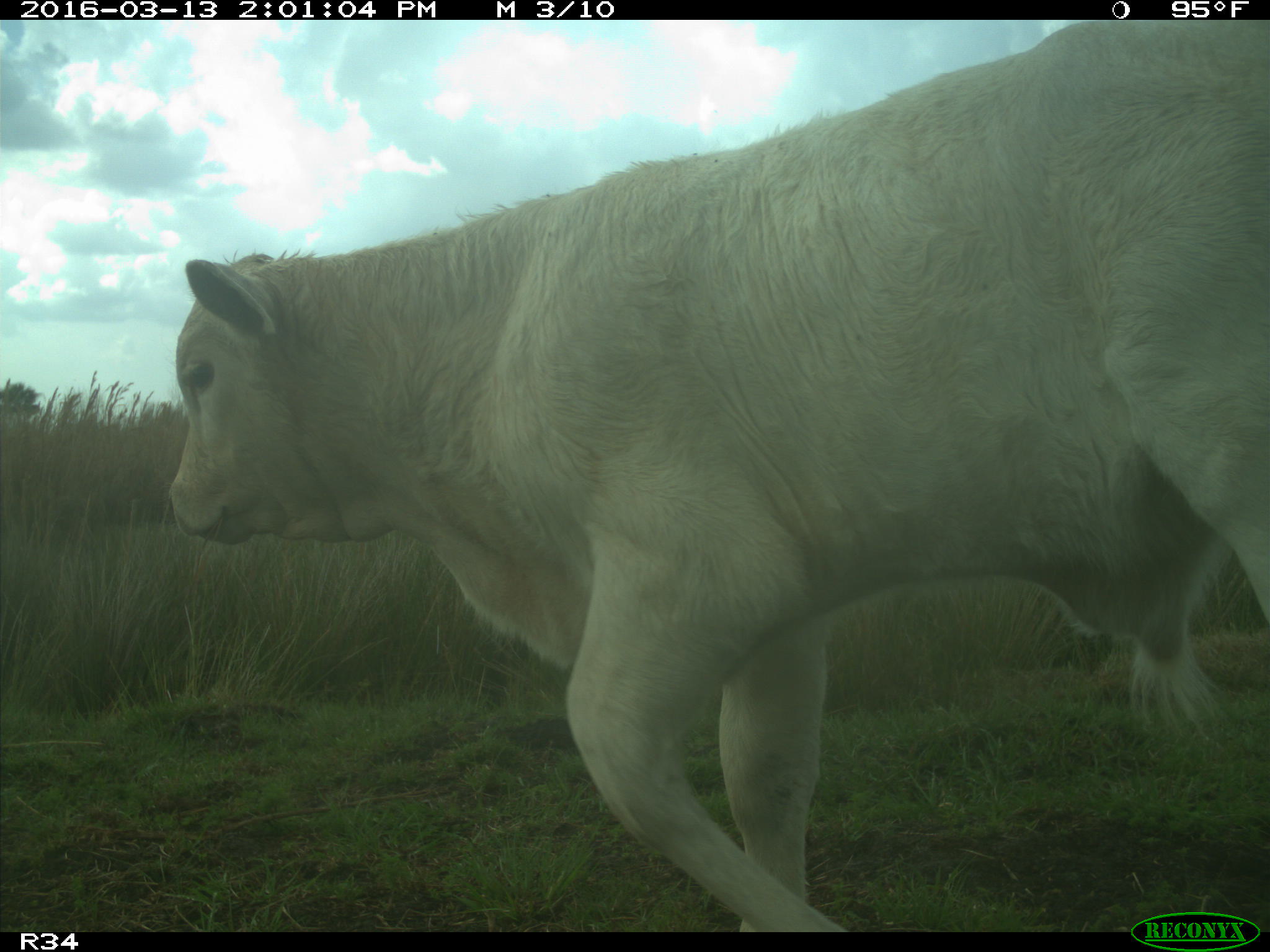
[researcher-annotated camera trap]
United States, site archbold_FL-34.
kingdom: Animalia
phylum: Chordata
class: Mammalia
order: Artiodactyla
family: Bovidae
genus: Bos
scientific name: Bos taurus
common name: domestic cow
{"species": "Bos taurus (domestic cow)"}